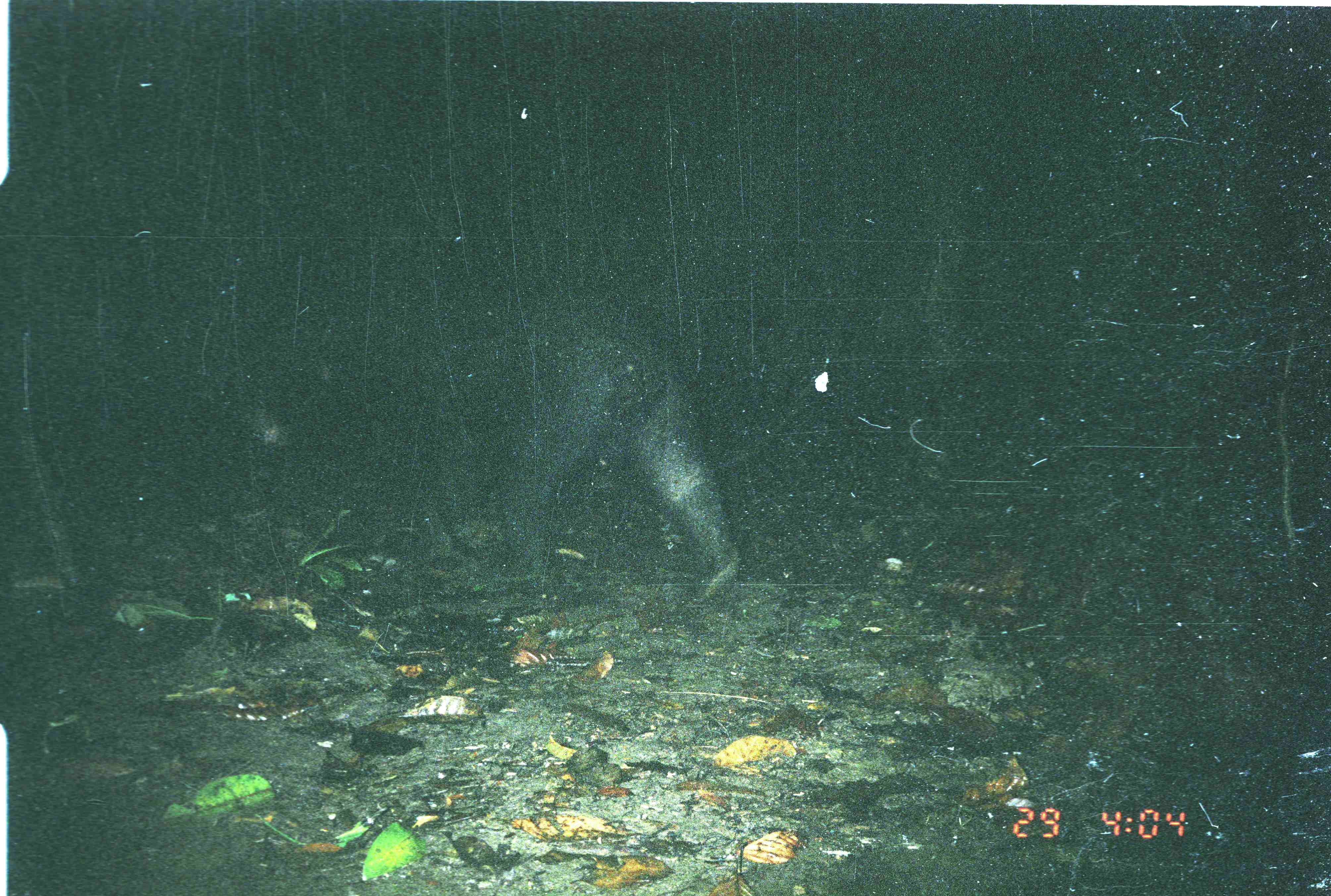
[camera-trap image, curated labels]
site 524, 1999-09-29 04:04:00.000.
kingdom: Animalia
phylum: Chordata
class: Mammalia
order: Carnivora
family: Ursidae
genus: Helarctos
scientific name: Helarctos malayanus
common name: sun bear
Helarctos malayanus (sun bear), count 1.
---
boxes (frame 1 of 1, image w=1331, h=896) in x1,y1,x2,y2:
helarctos malayanus: 246,296,745,604